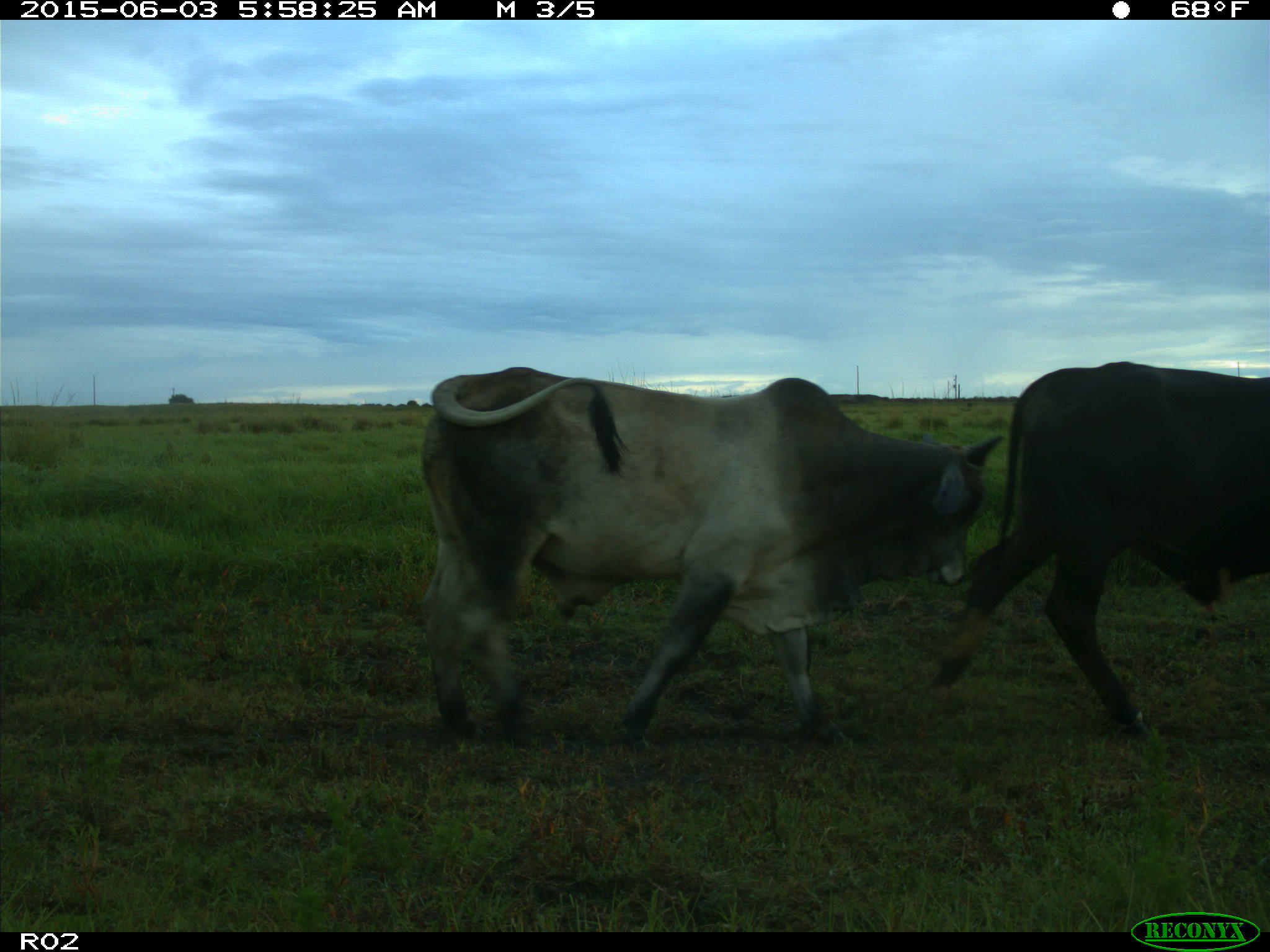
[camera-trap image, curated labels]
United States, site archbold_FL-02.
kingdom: Animalia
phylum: Chordata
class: Mammalia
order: Artiodactyla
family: Bovidae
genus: Bos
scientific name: Bos taurus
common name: domestic cow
Bos taurus (domestic cow).